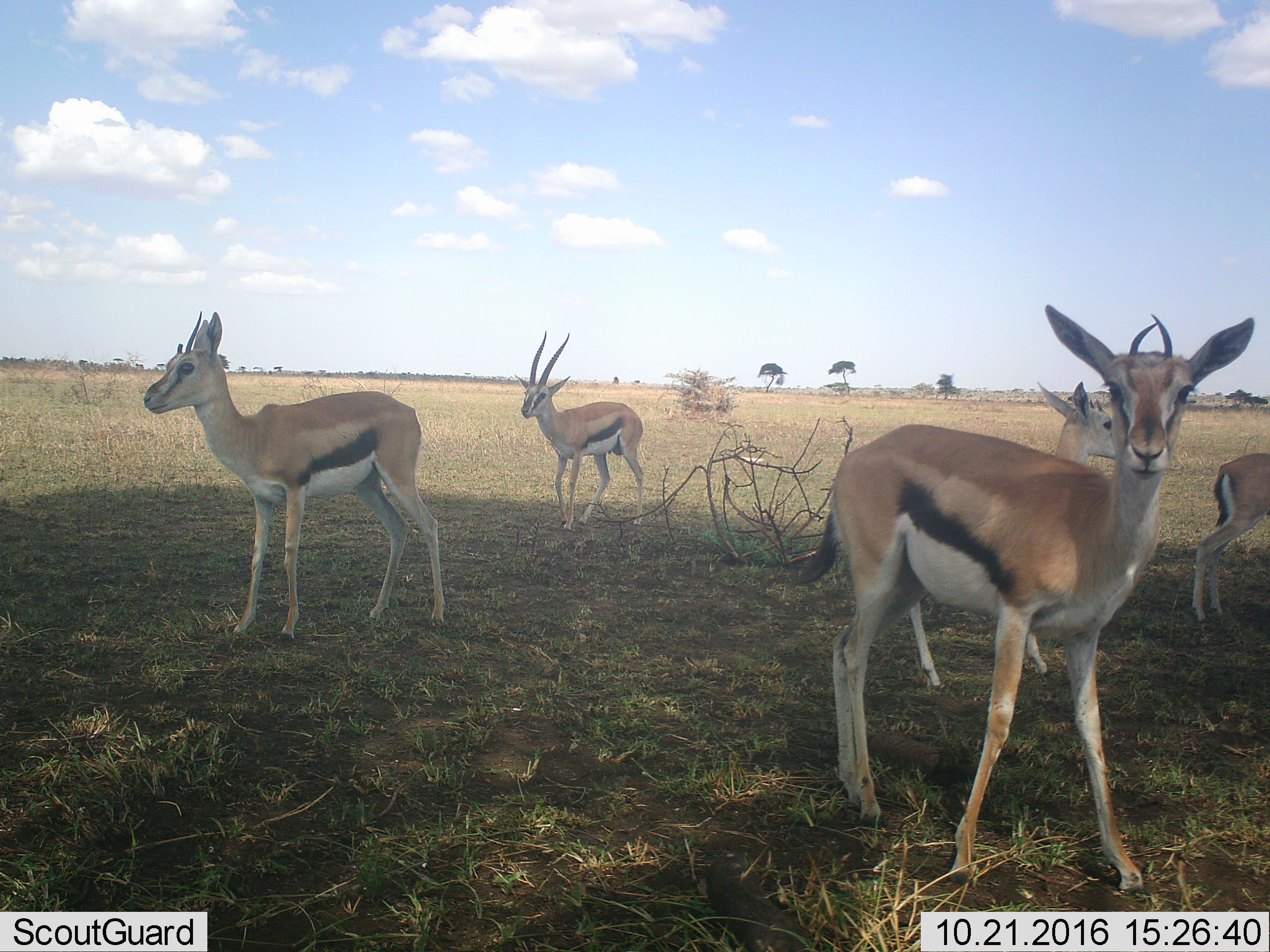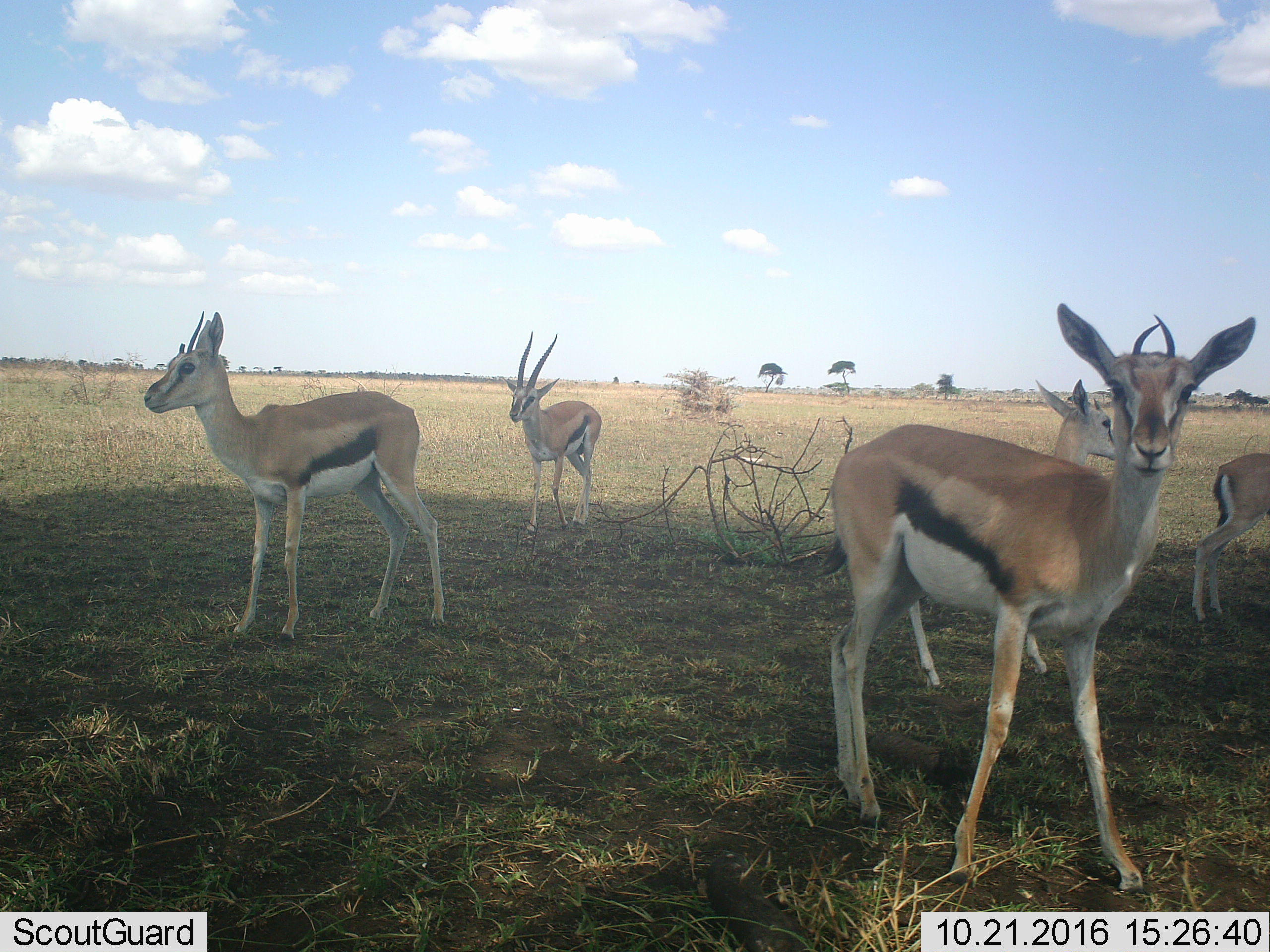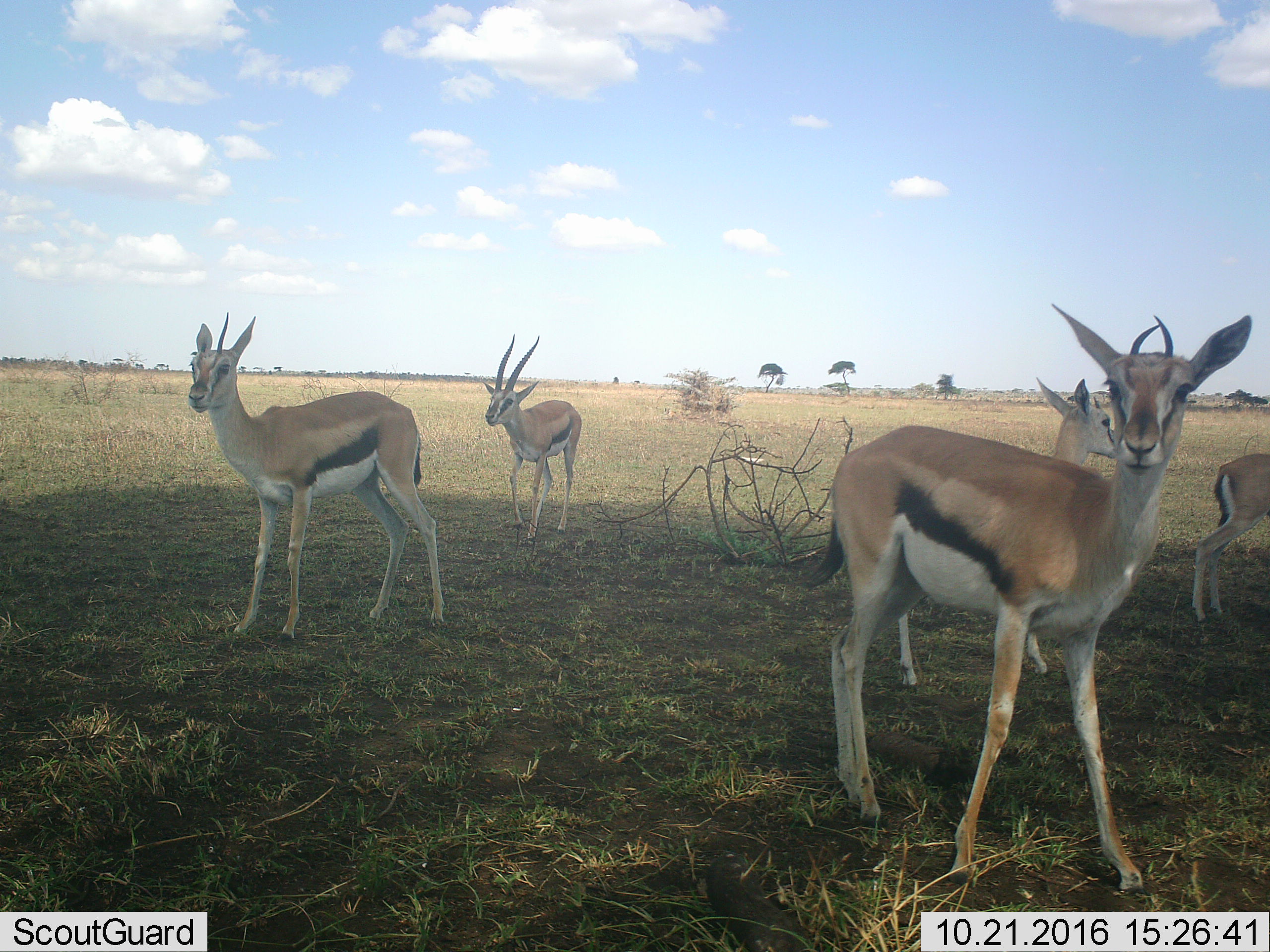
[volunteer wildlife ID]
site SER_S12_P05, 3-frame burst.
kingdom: Animalia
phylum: Chordata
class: Mammalia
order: Artiodactyla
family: Bovidae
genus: Eudorcas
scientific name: Eudorcas thomsonii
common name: thomson's gazelle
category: gazellethomsons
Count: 5.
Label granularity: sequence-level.